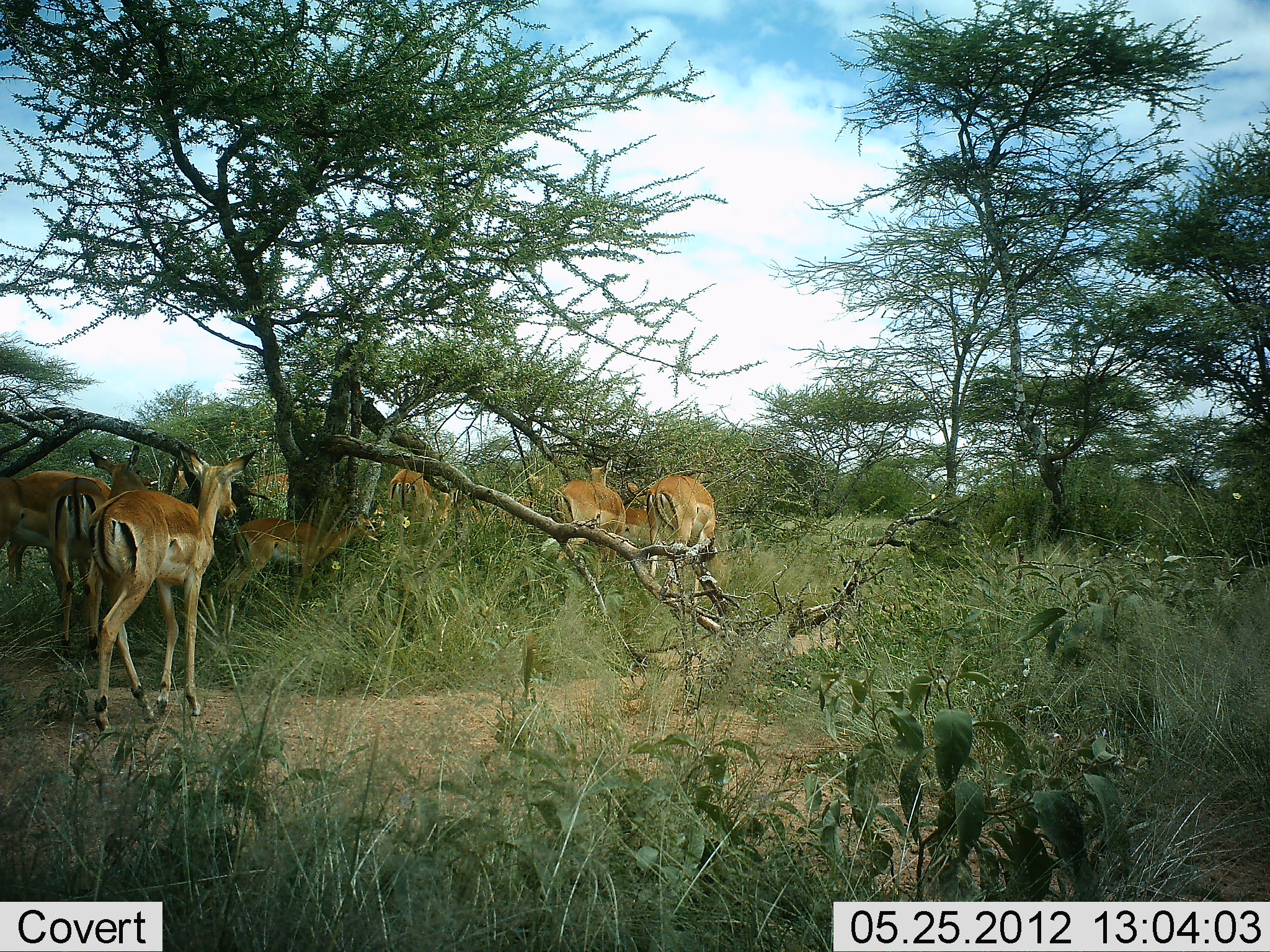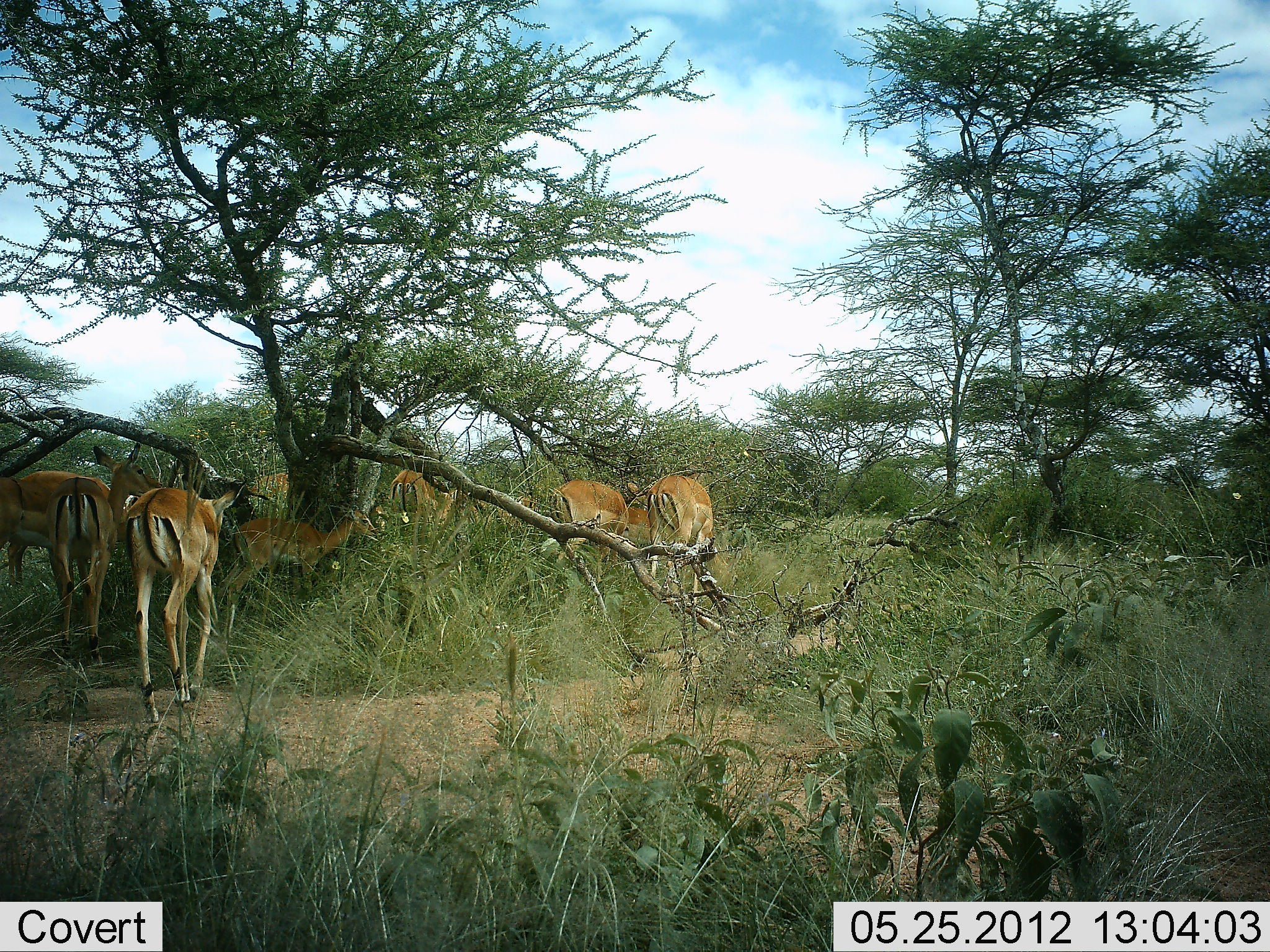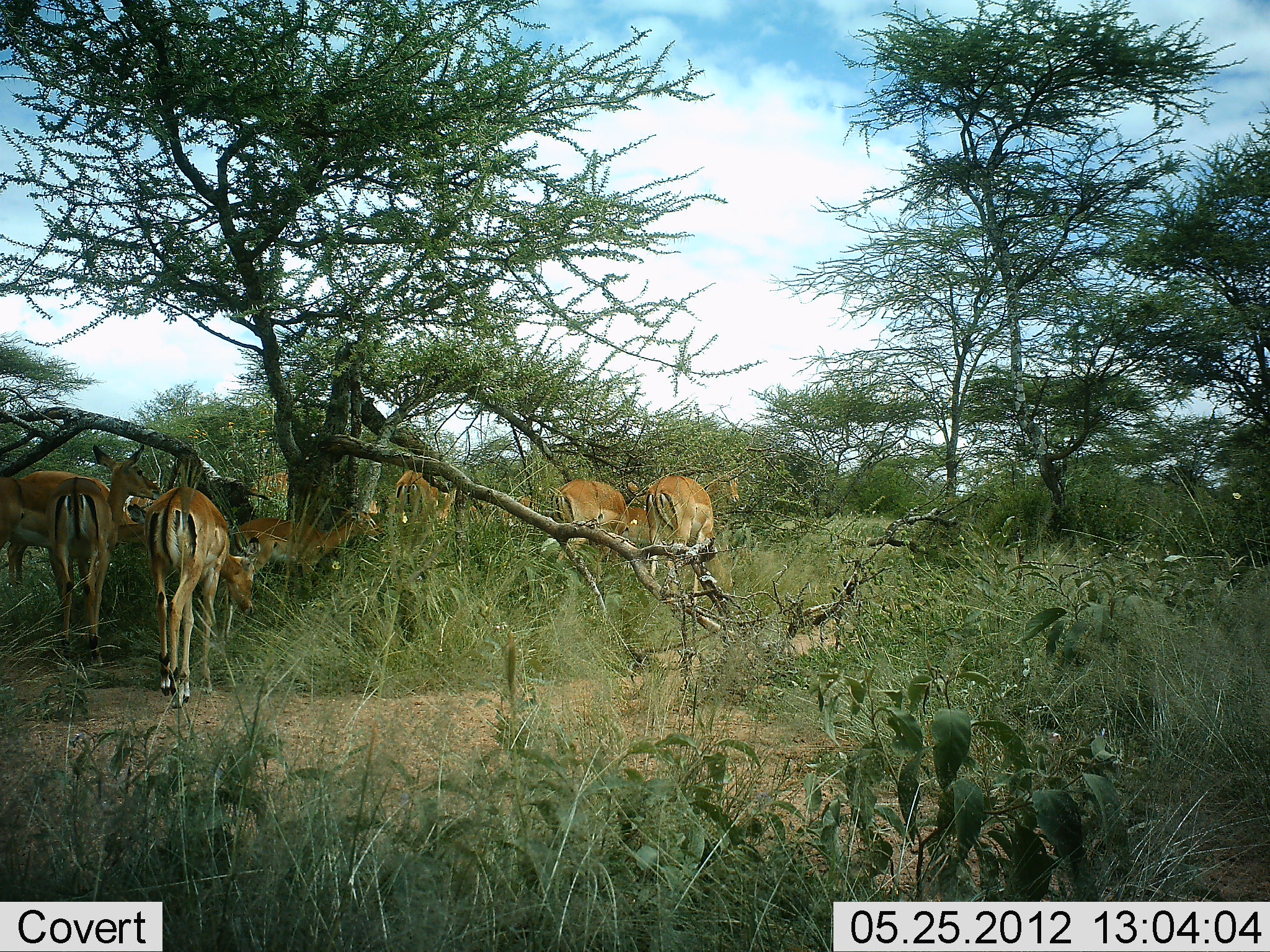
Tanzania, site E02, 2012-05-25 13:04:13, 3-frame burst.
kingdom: Animalia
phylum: Chordata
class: Mammalia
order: Artiodactyla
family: Bovidae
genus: Nanger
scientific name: Nanger granti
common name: grant's gazelle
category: gazellegrants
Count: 7.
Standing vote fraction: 40%.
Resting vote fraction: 10%.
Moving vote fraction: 40%.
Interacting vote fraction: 10%.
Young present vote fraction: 40%.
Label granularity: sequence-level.